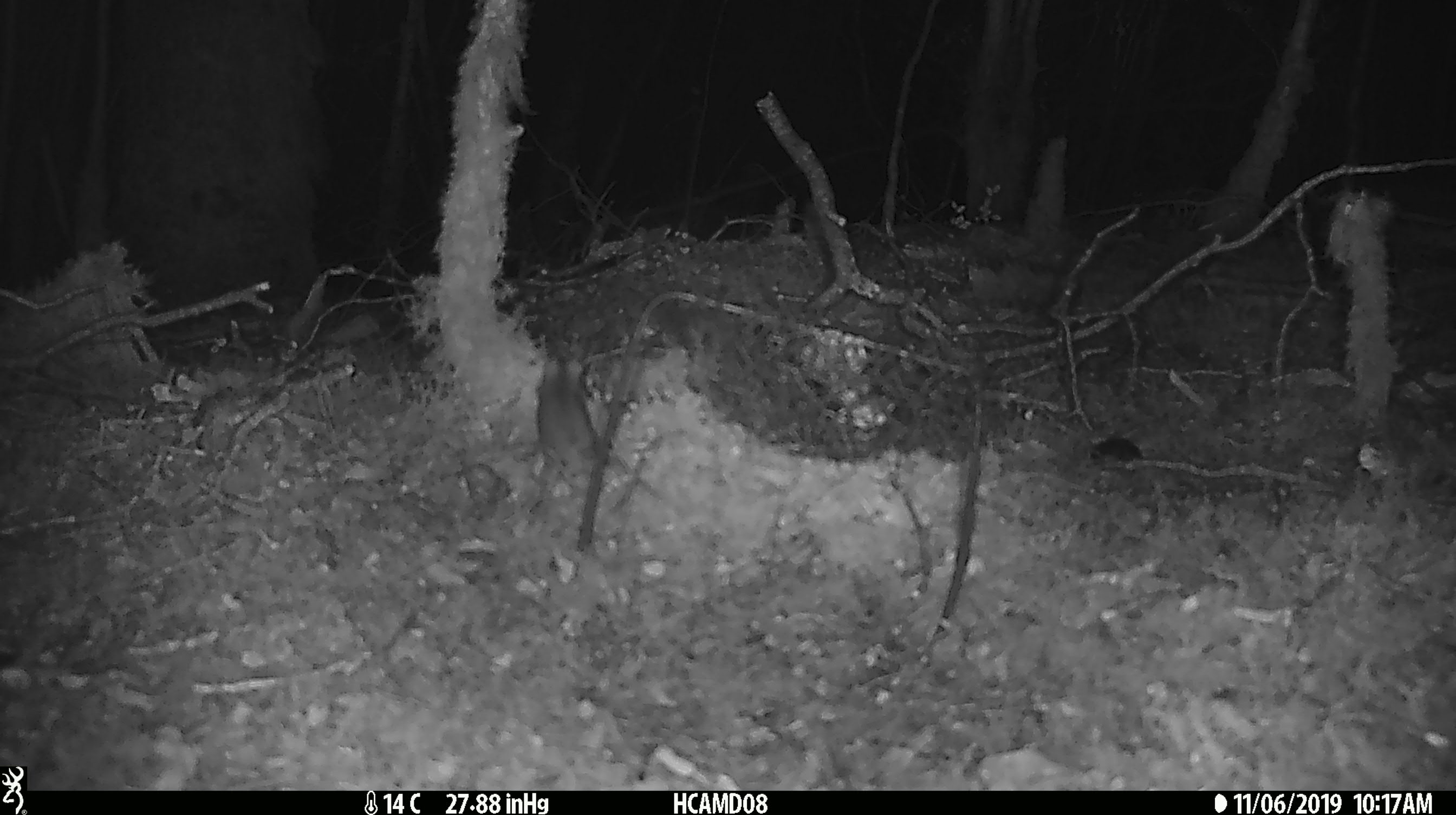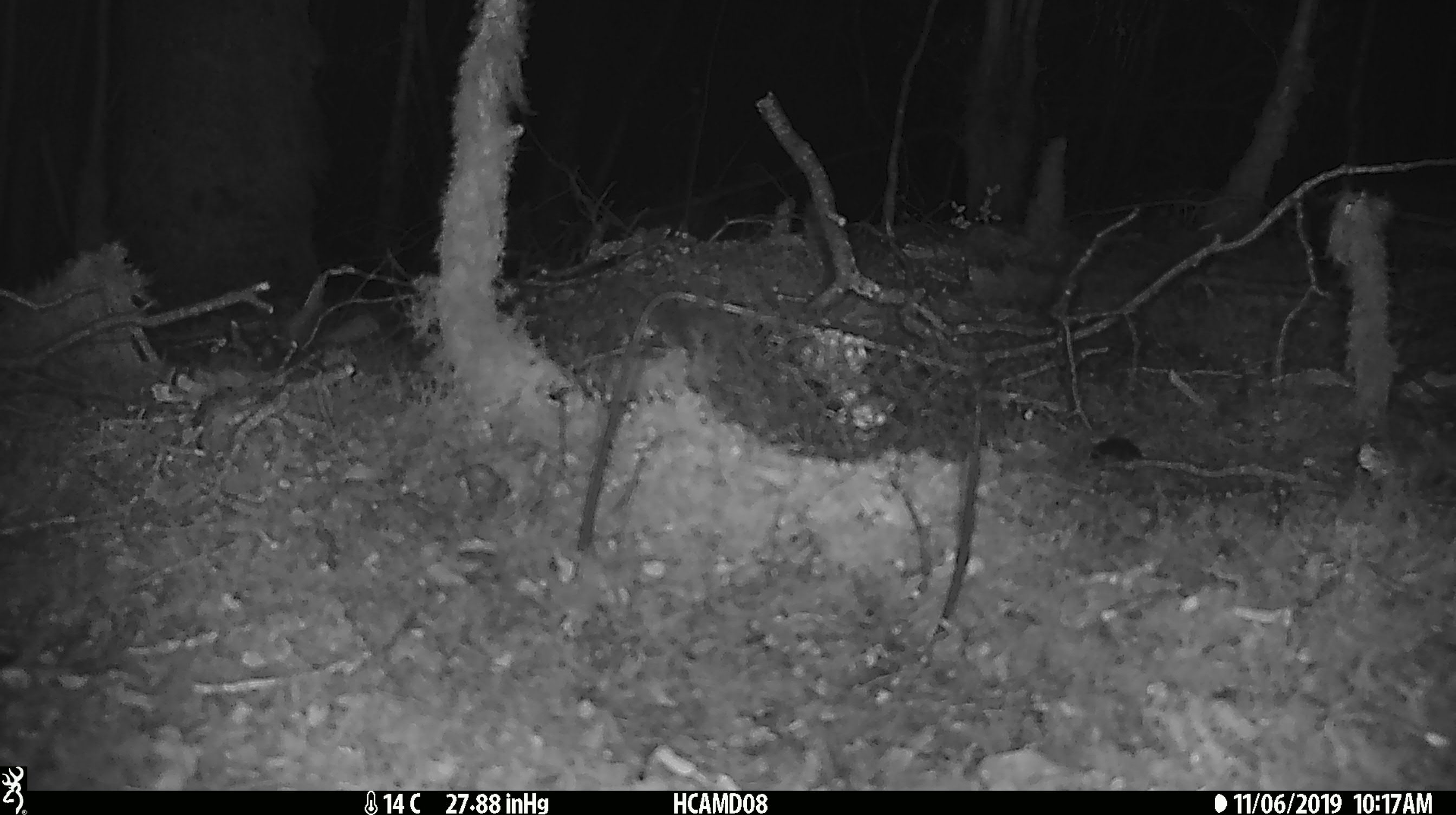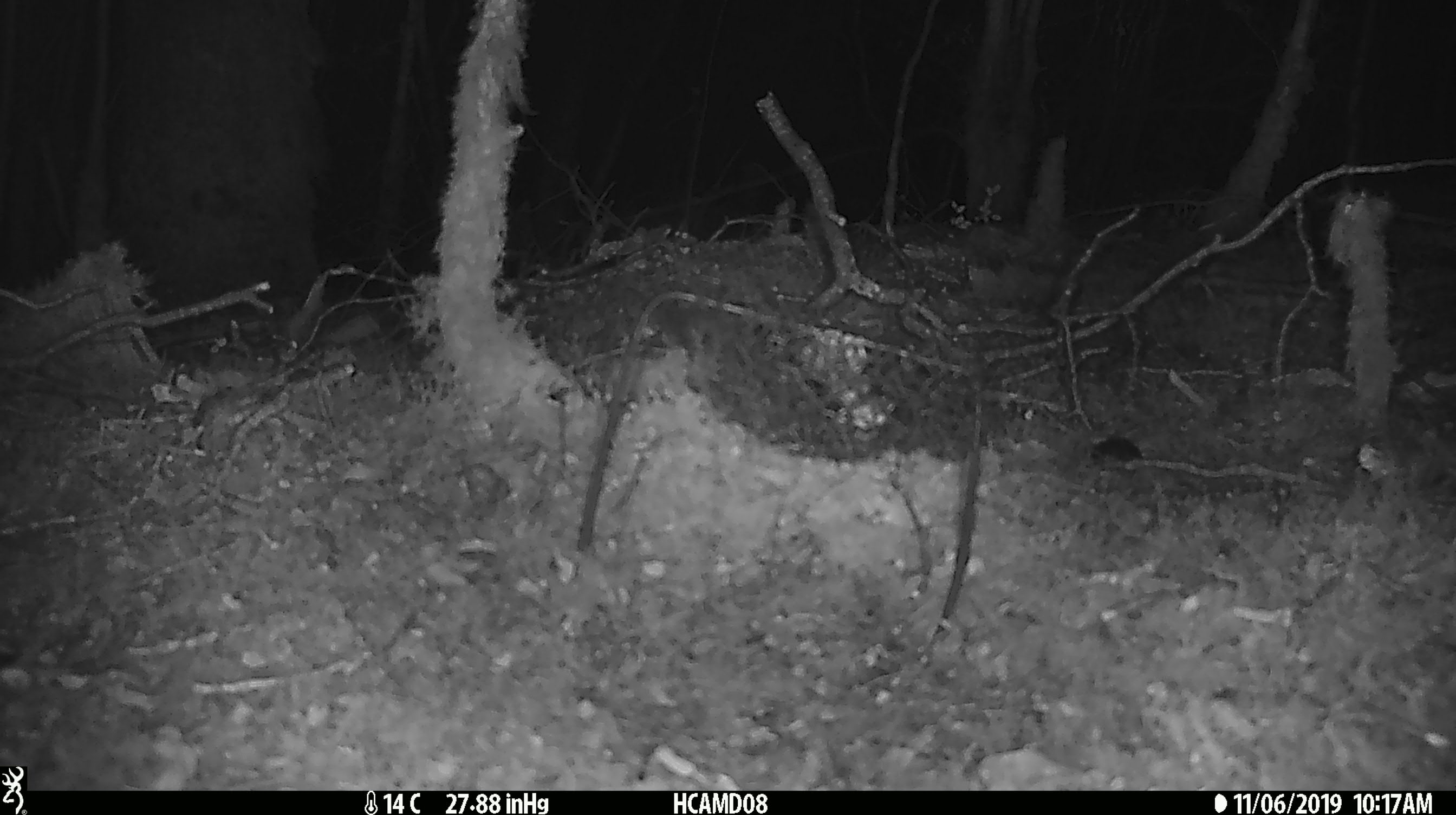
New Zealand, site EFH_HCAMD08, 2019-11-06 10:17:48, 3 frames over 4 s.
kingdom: Animalia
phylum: Chordata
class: Mammalia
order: Rodentia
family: Muridae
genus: Mus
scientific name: Mus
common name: mouse